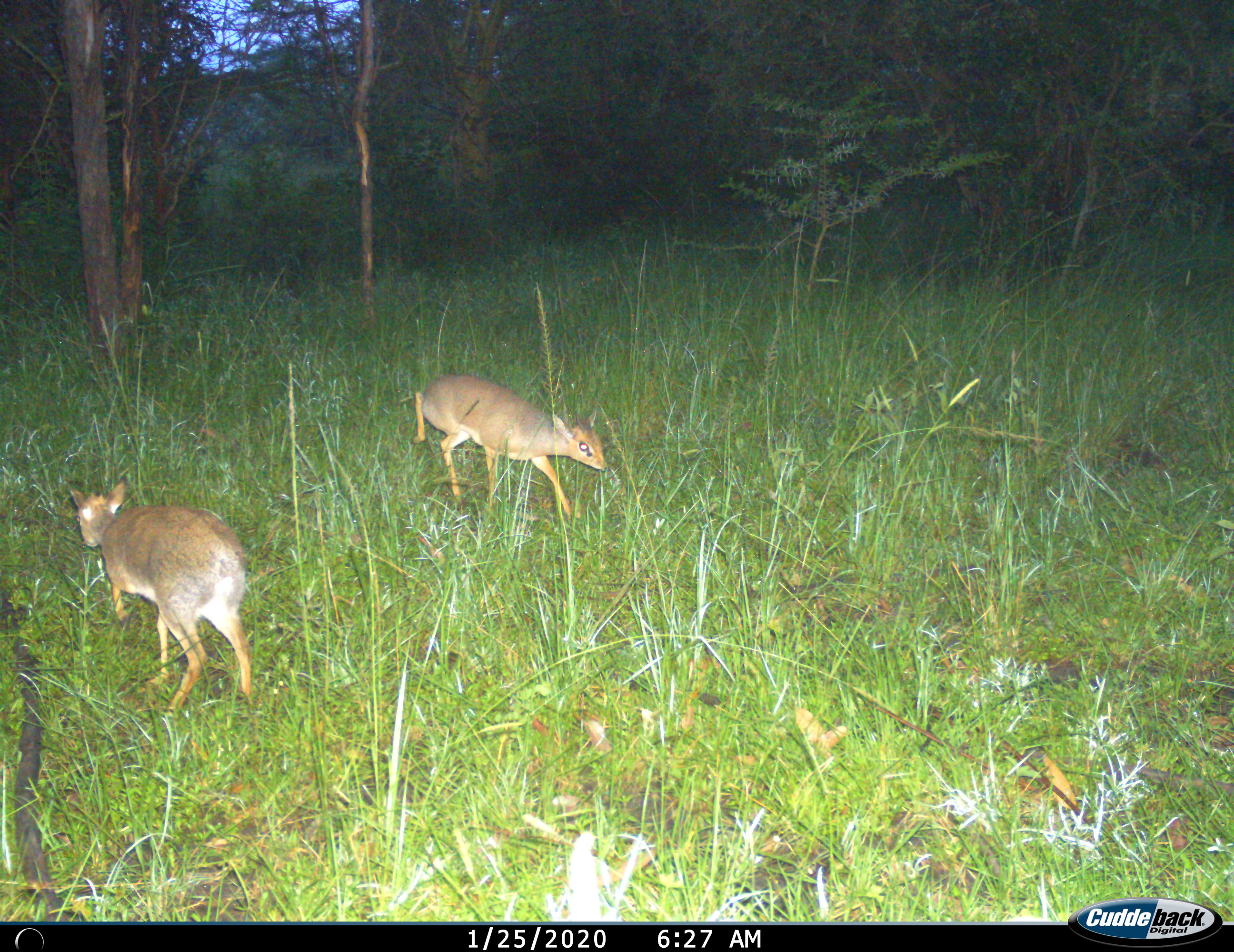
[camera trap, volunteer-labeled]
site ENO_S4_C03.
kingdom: Animalia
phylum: Chordata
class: Mammalia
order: Artiodactyla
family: Bovidae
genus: Madoqua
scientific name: Madoqua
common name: dik-dik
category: dikdik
Dikdik (dik-dik) (Madoqua), count 2. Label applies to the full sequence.